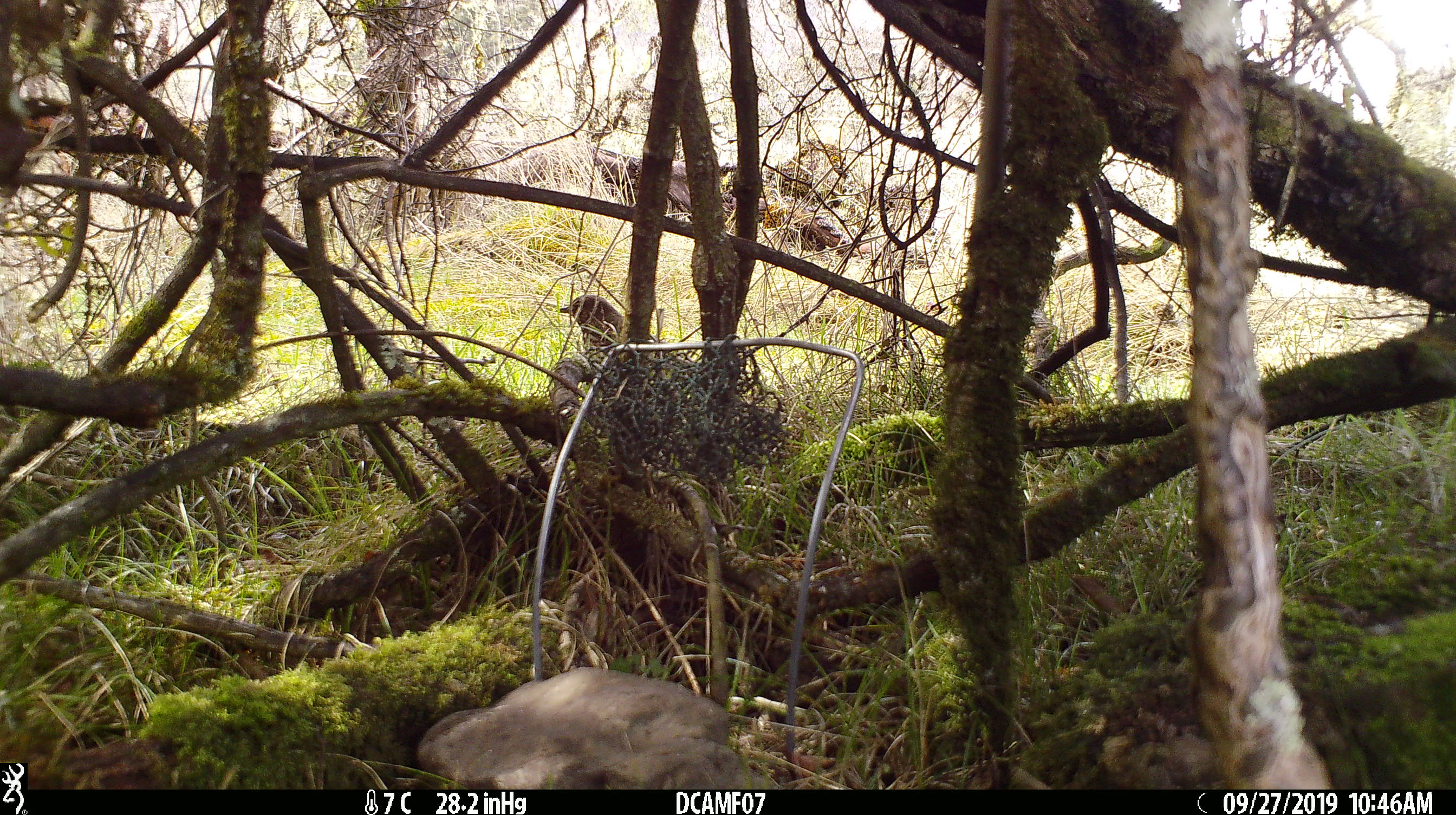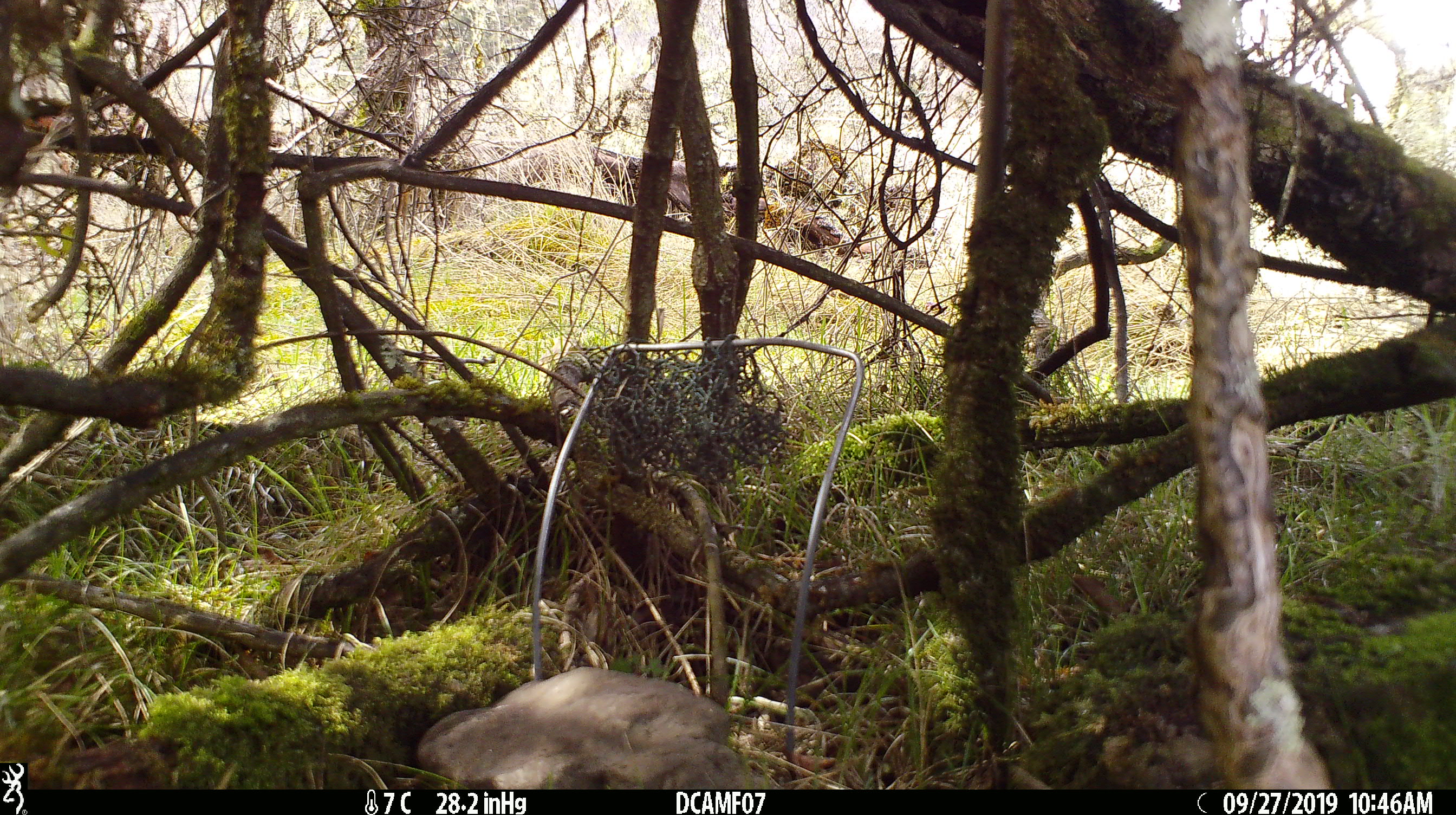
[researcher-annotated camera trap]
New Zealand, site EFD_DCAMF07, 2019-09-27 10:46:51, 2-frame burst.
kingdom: Animalia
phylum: Chordata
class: Aves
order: Passeriformes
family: Turdidae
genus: Turdus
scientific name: Turdus philomelos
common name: song thrush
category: thrush